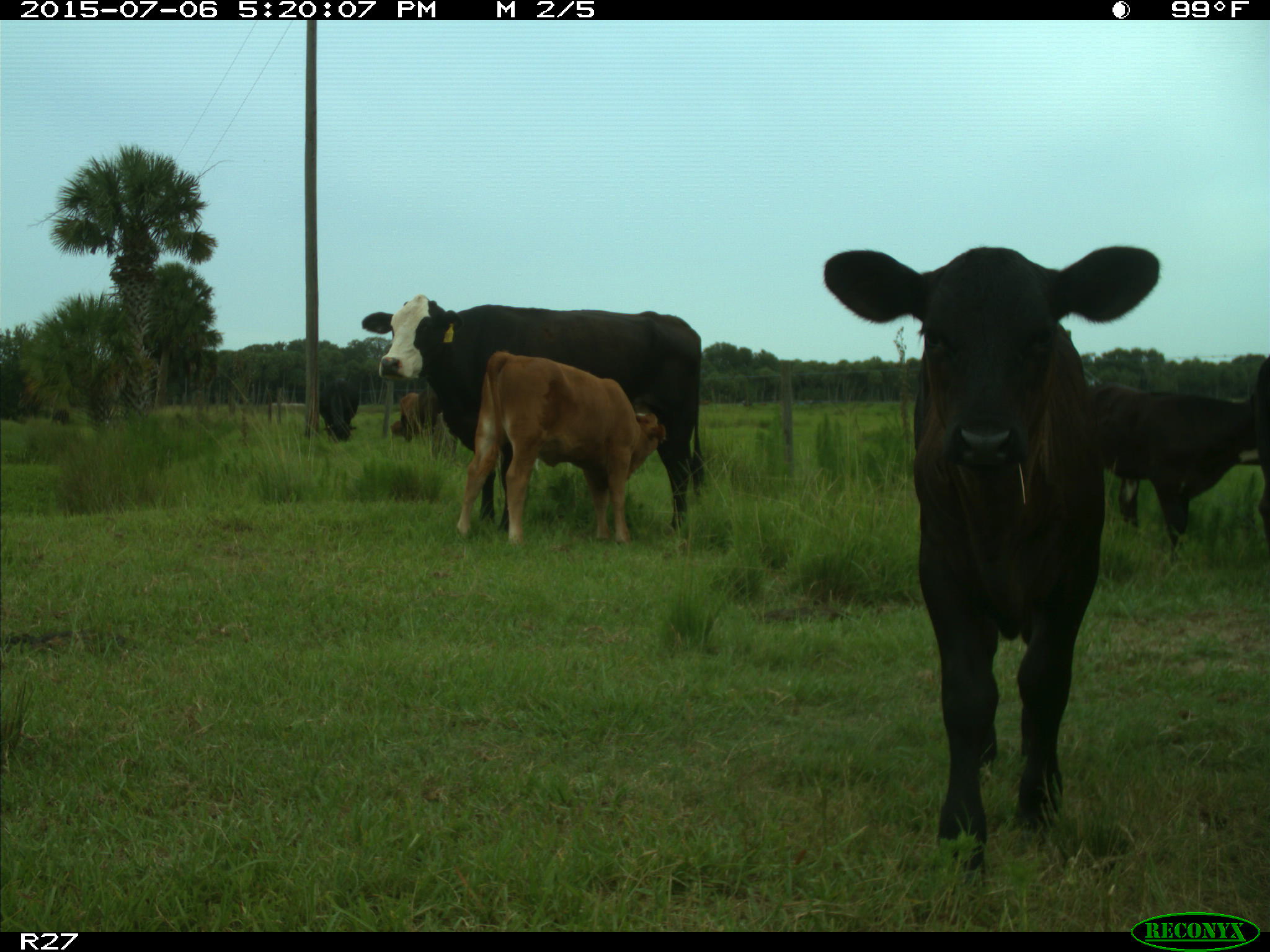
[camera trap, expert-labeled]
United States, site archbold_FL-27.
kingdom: Animalia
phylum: Chordata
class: Mammalia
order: Artiodactyla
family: Bovidae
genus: Bos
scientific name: Bos taurus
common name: domestic cow